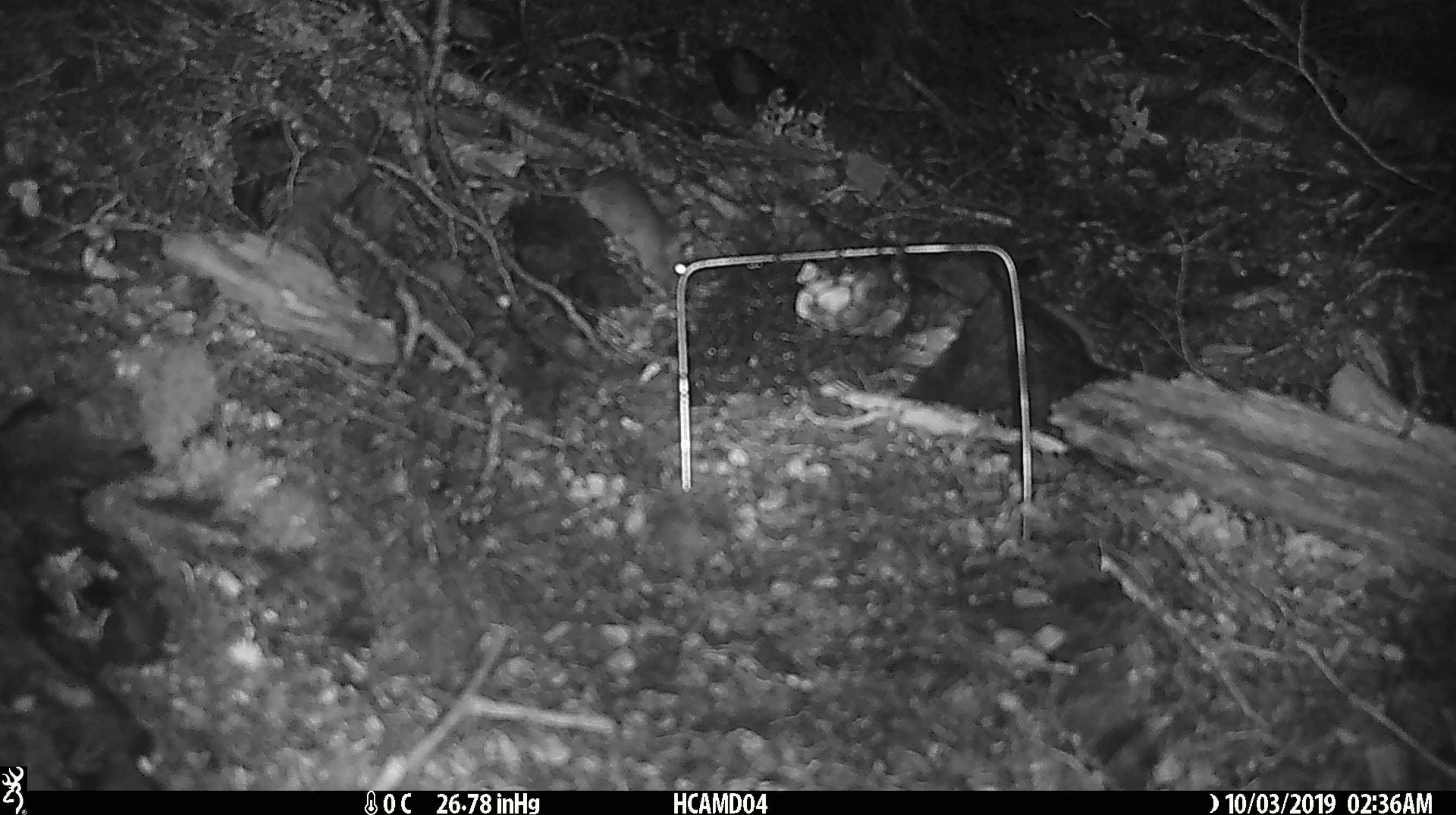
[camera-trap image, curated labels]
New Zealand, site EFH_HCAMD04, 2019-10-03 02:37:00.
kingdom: Animalia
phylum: Chordata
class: Mammalia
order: Rodentia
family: Muridae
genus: Mus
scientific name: Mus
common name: mouse